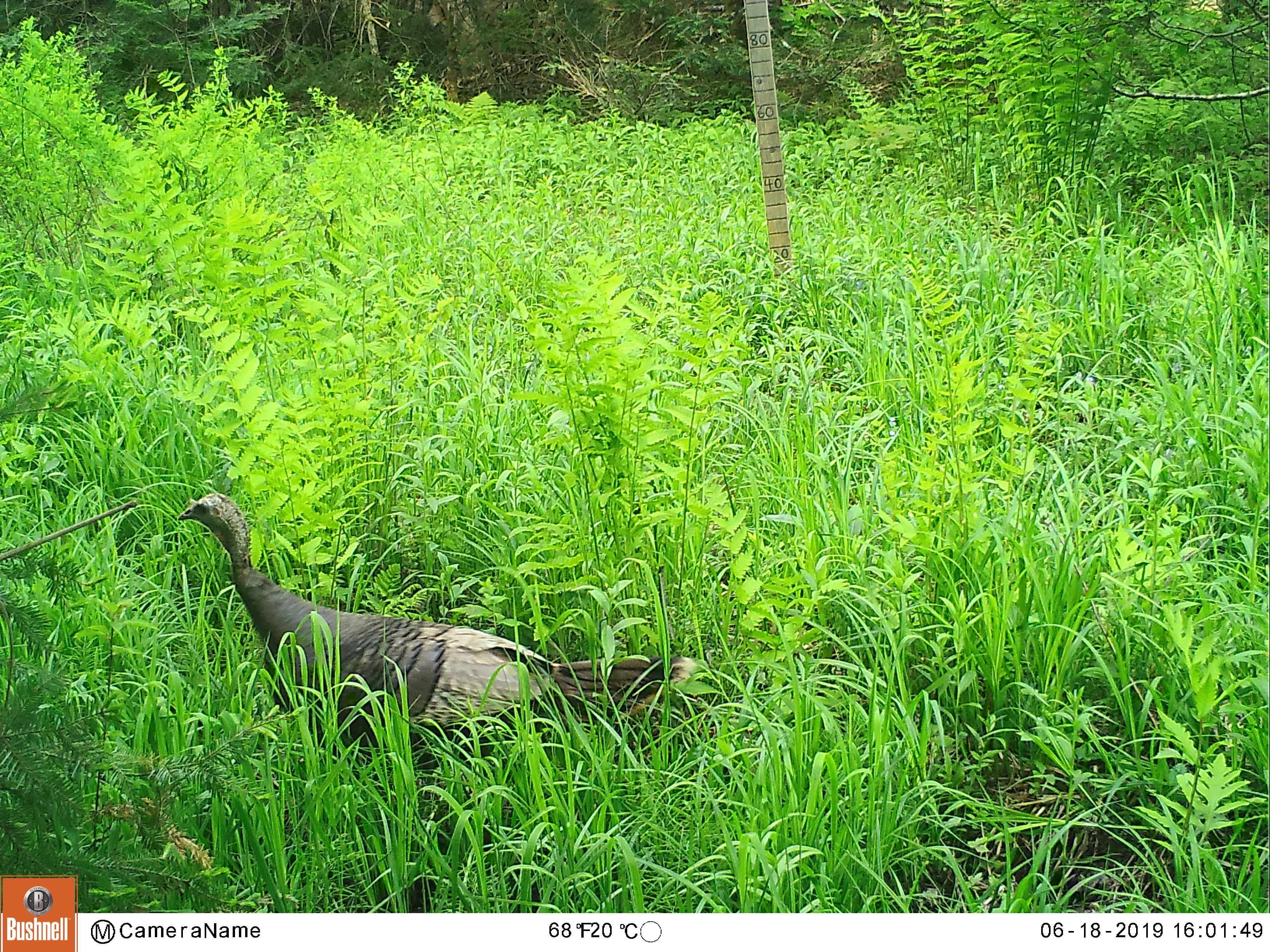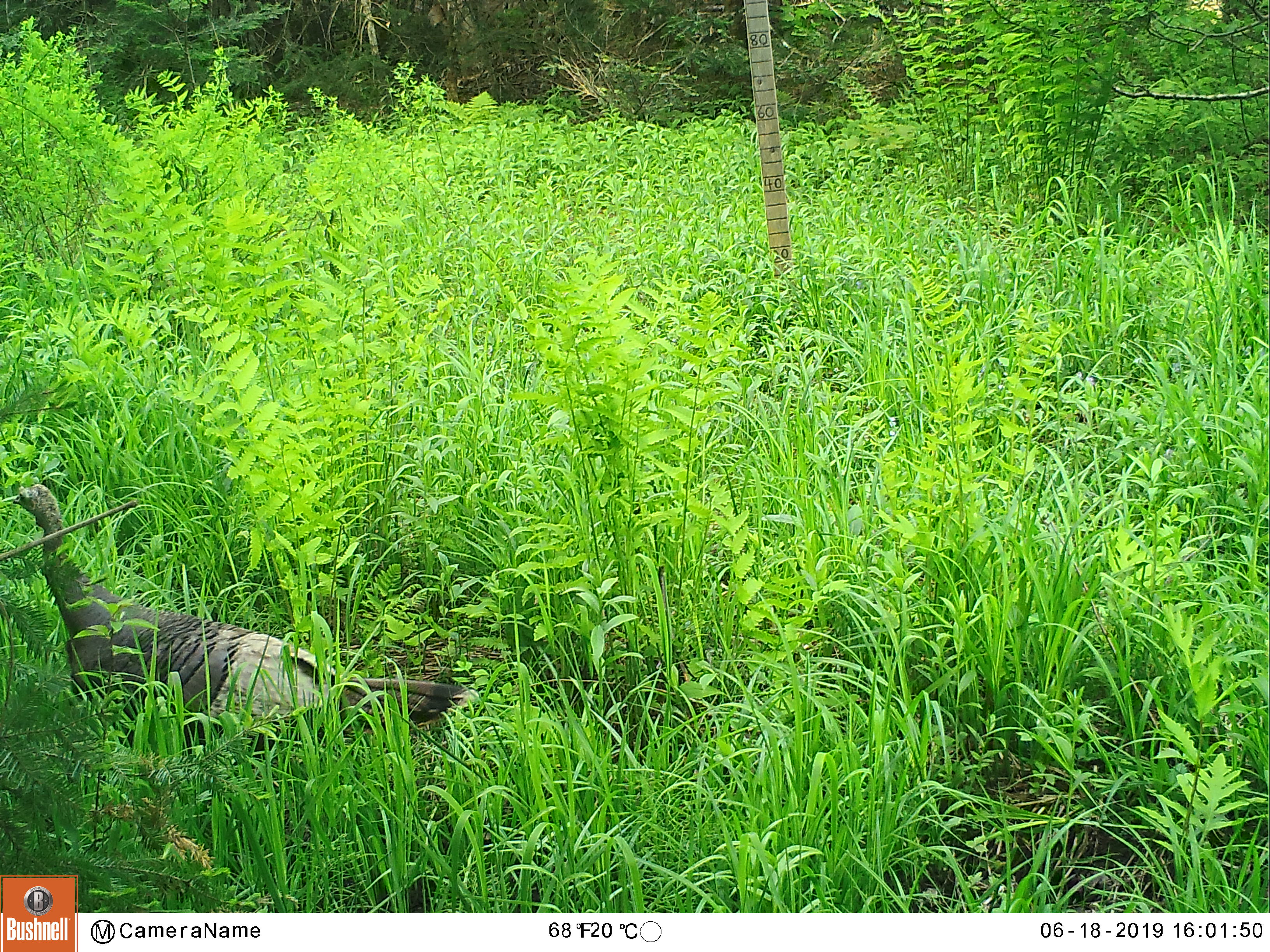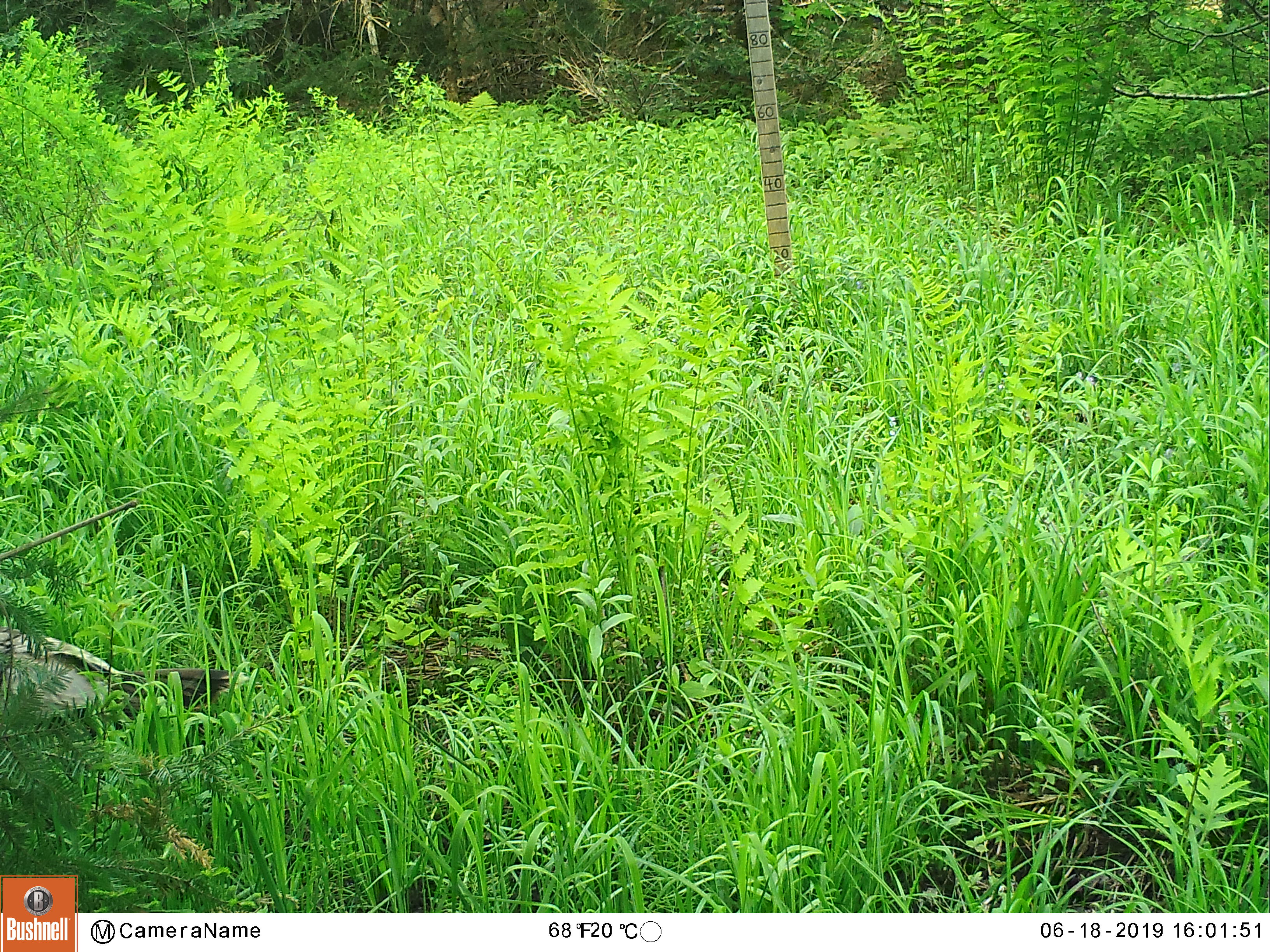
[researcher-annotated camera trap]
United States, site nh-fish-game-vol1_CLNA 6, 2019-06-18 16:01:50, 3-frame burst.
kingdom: Animalia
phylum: Chordata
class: Aves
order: Galliformes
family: Phasianidae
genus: Meleagris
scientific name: Meleagris gallopavo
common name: wild turkey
Wild turkey (Meleagris gallopavo).